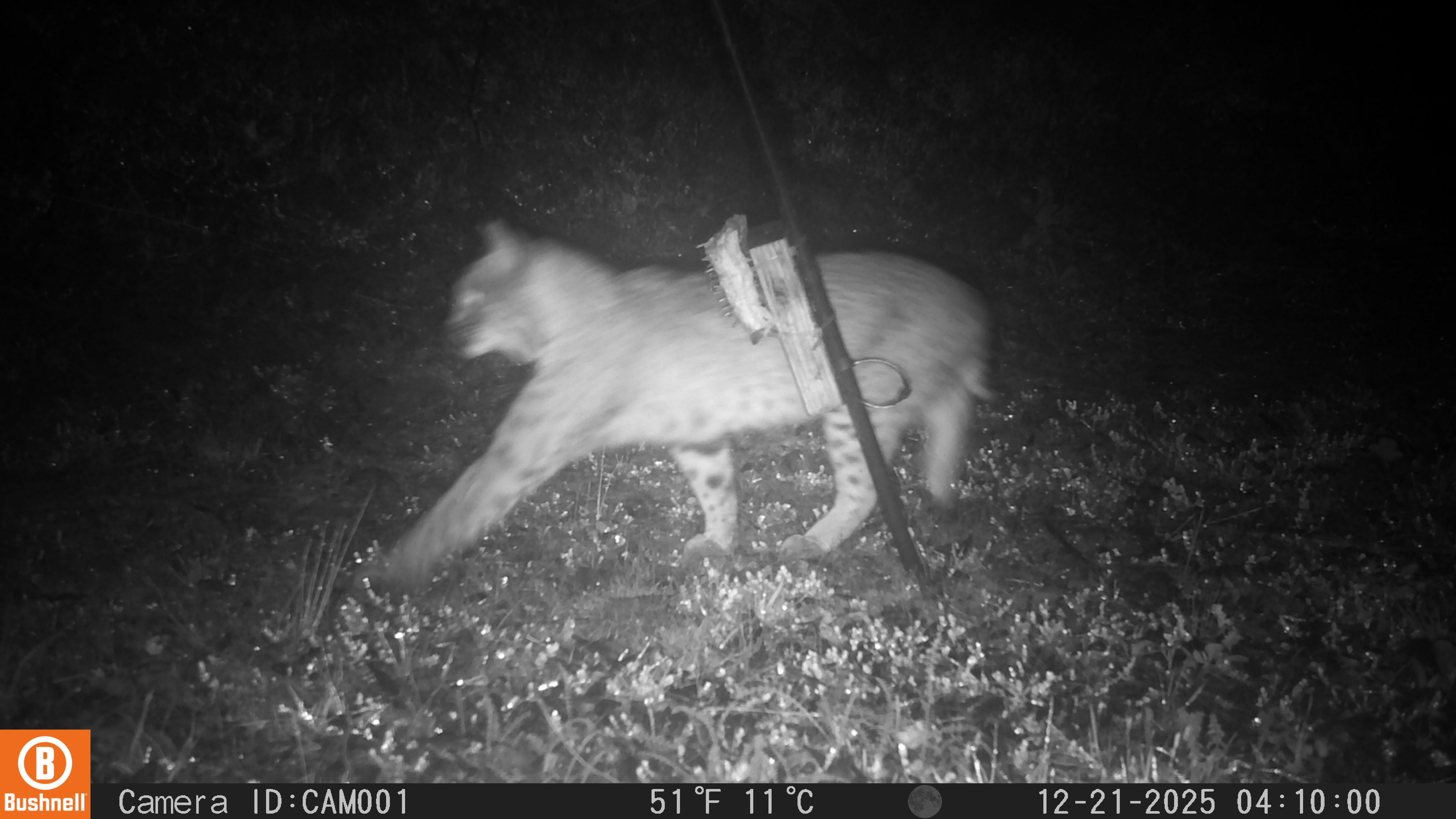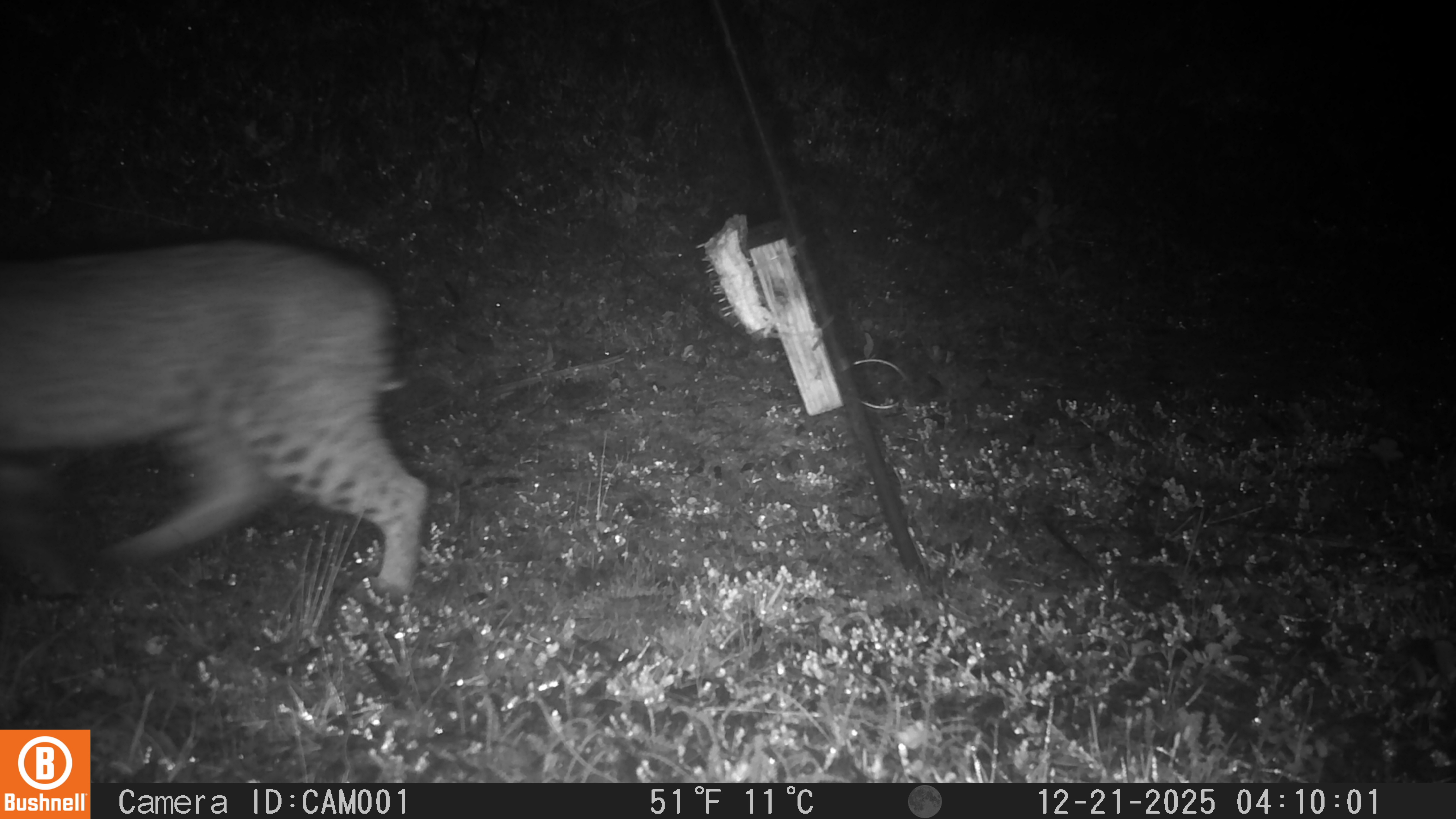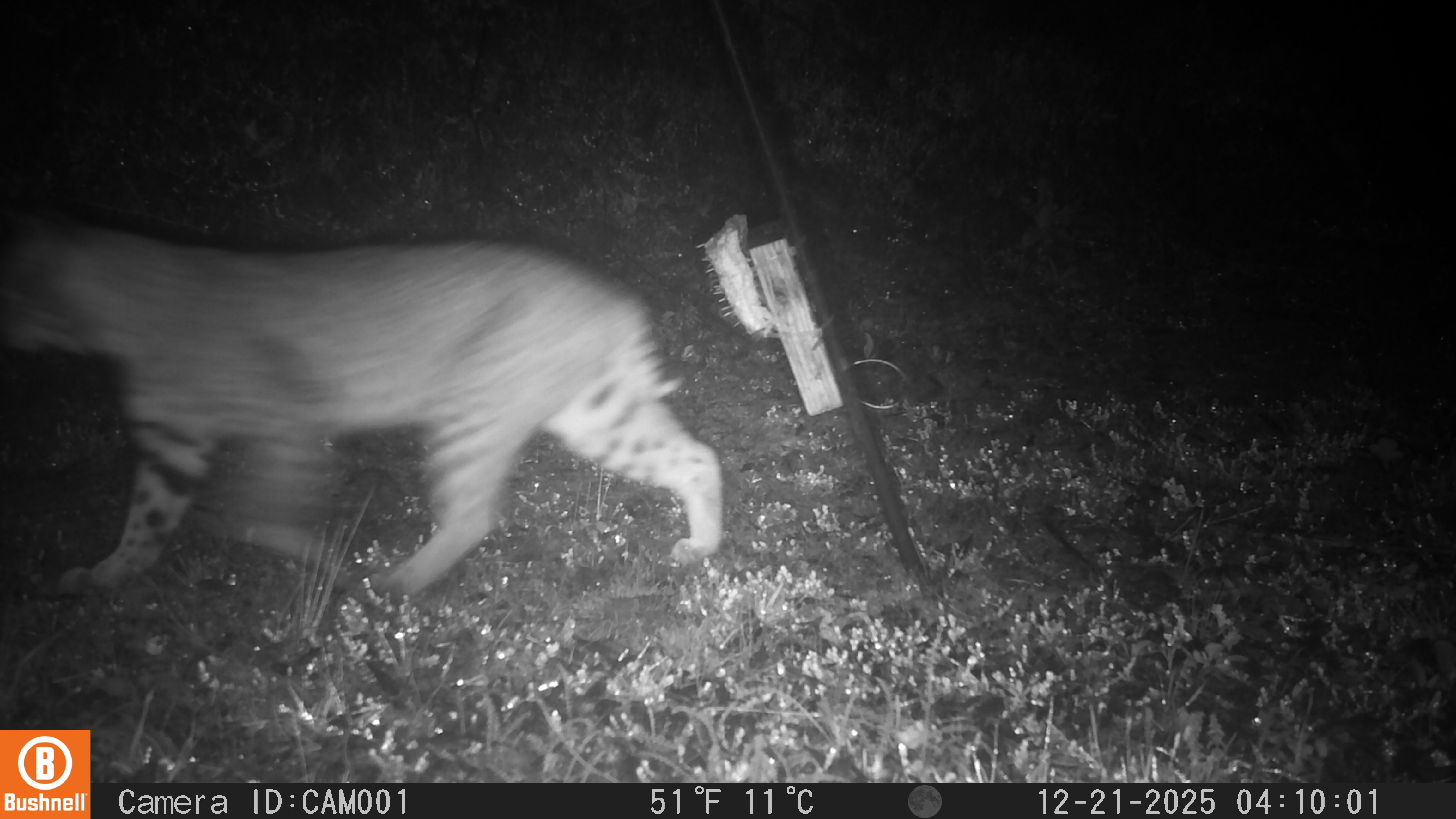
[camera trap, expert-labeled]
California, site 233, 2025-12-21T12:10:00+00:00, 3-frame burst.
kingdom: Animalia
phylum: Chordata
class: Mammalia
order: Carnivora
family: Felidae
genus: Lynx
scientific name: Lynx rufus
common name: bobcat